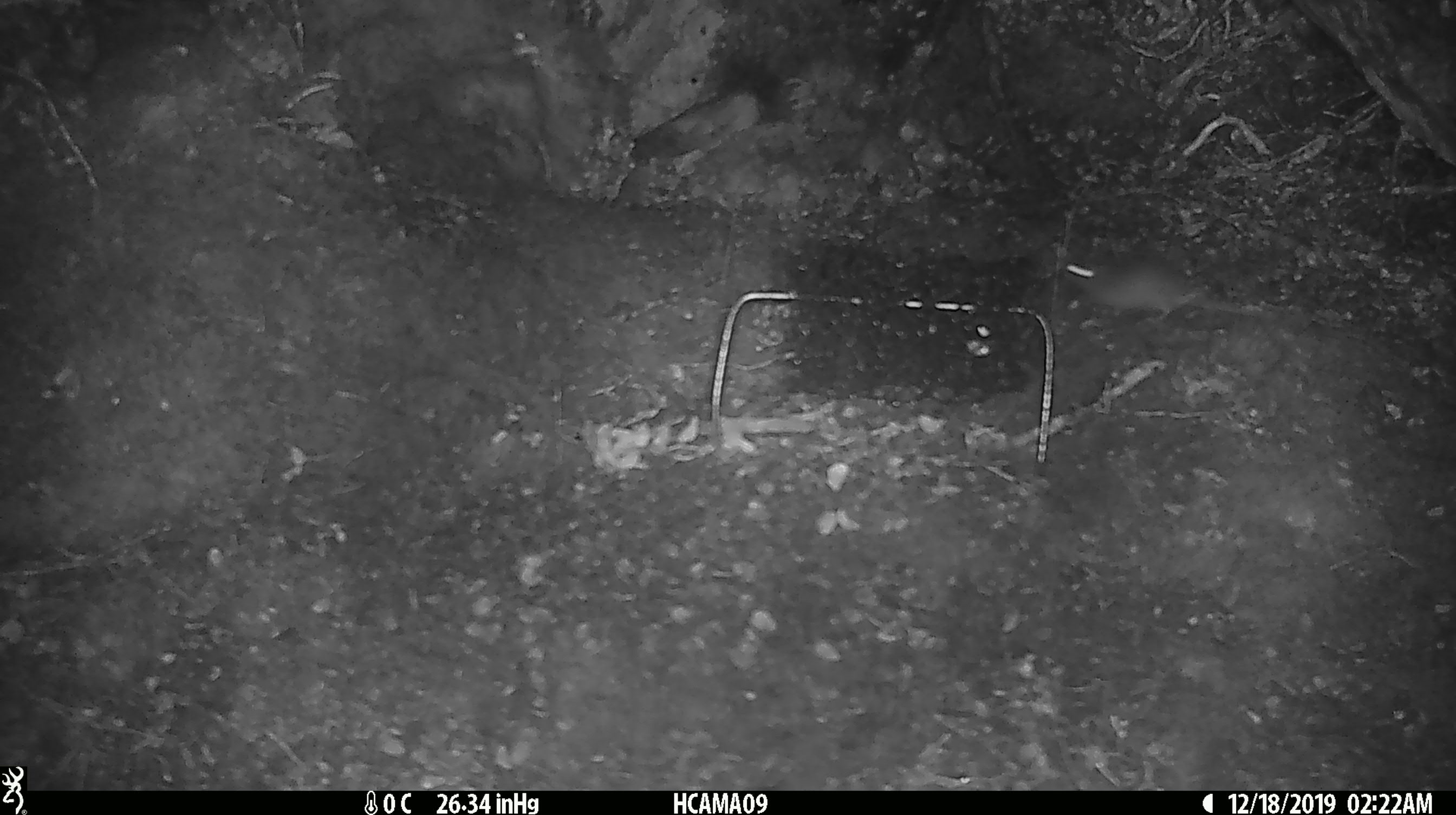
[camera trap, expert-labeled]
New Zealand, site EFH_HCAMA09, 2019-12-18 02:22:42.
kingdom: Animalia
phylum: Chordata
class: Mammalia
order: Rodentia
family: Muridae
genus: Mus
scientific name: Mus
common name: mouse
Mouse (Mus).